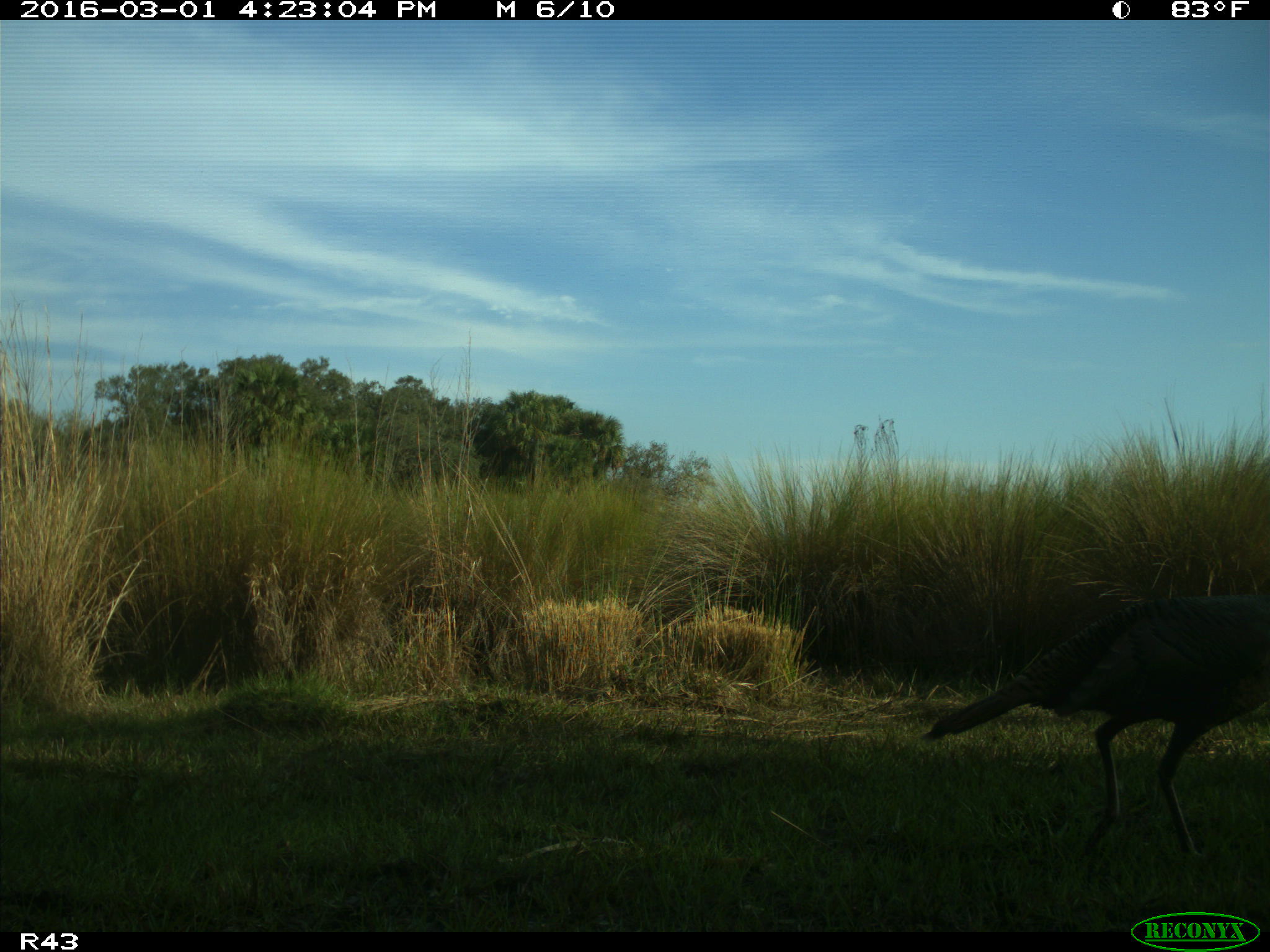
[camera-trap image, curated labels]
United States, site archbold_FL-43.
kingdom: Animalia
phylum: Chordata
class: Aves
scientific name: Aves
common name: birds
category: unidentified bird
Unidentified bird (birds) (Aves).